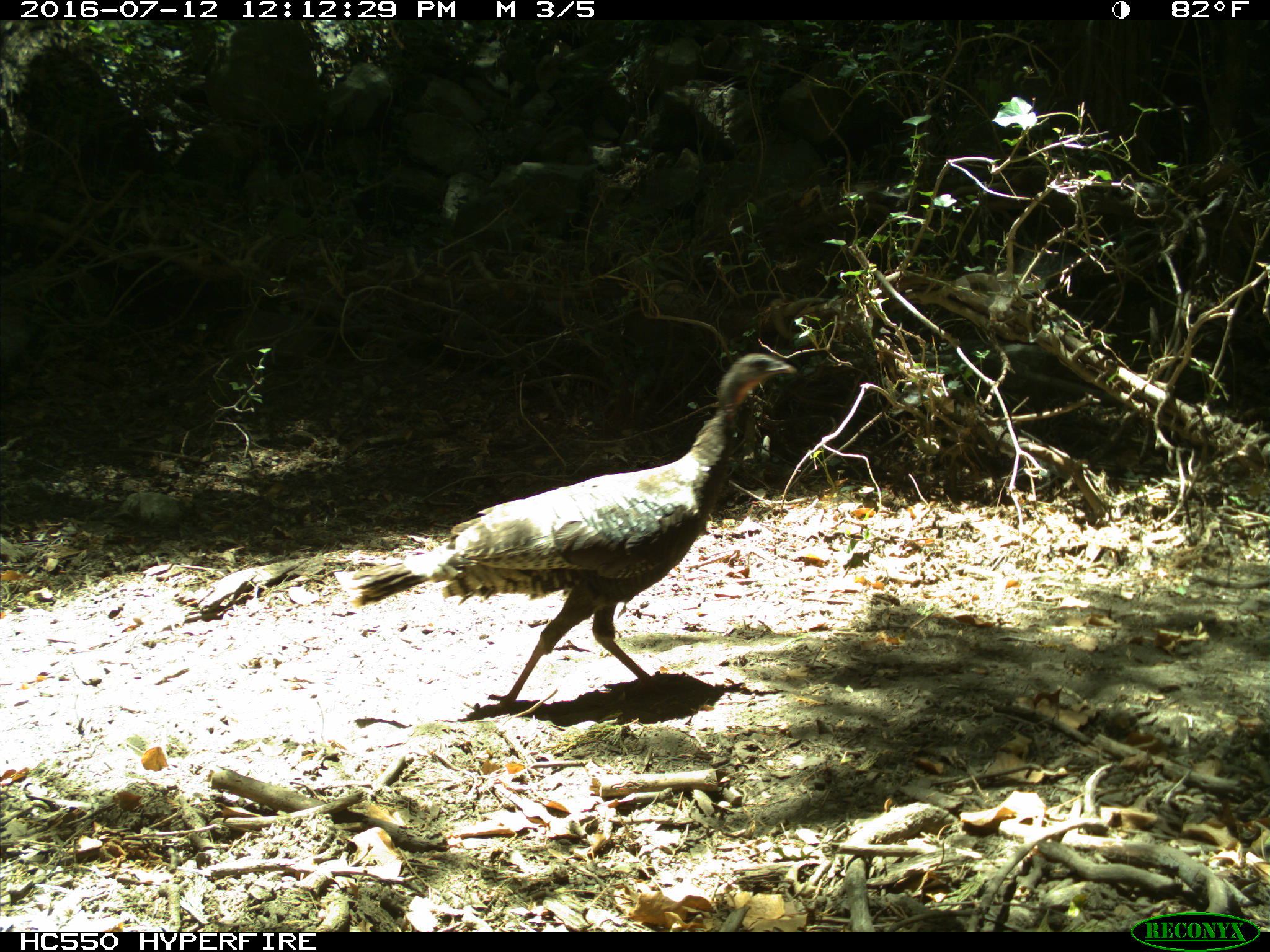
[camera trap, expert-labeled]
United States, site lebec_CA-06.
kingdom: Animalia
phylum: Chordata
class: Aves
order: Galliformes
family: Phasianidae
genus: Meleagris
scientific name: Meleagris gallopavo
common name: wild turkey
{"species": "Meleagris gallopavo (wild turkey)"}